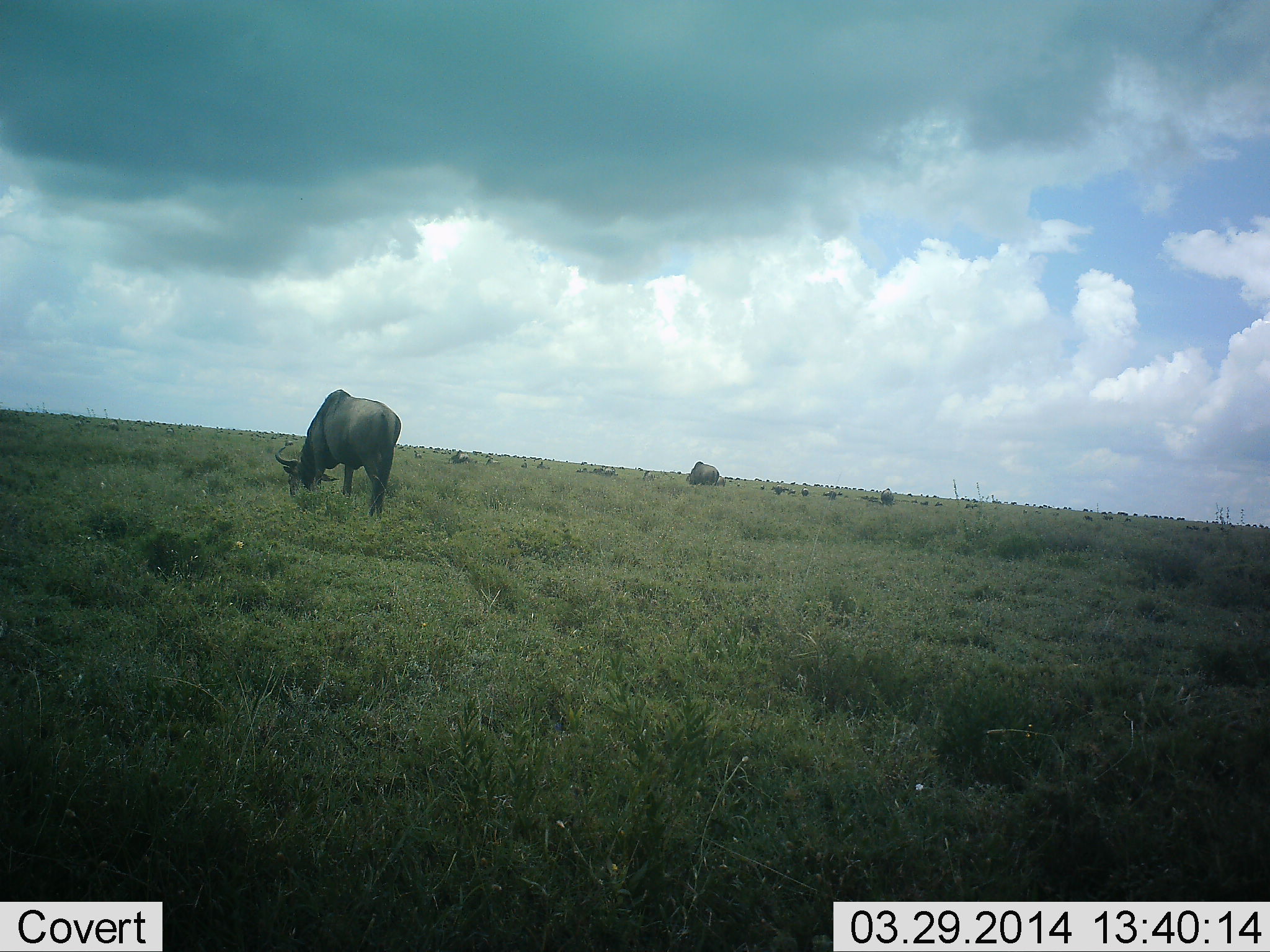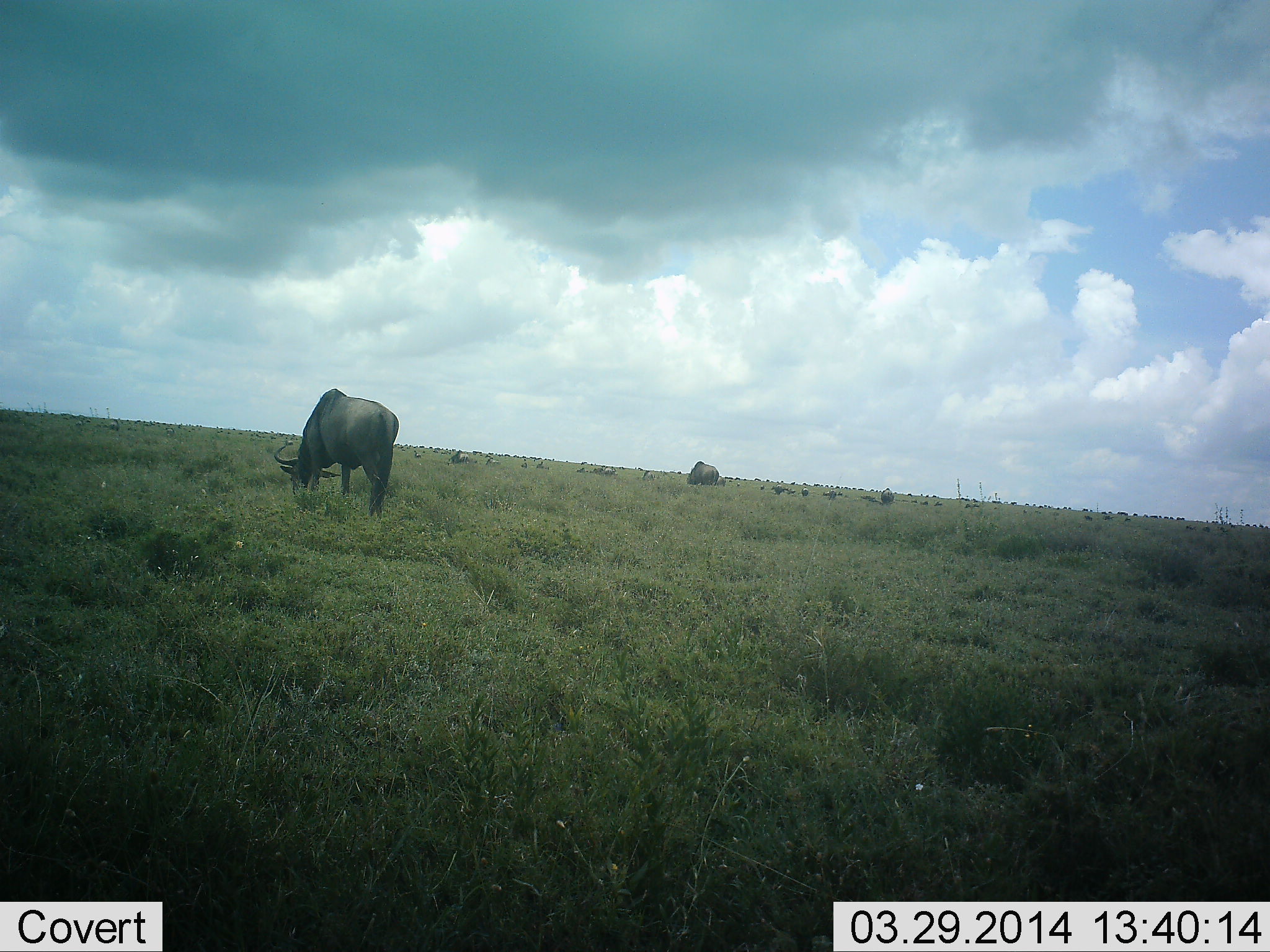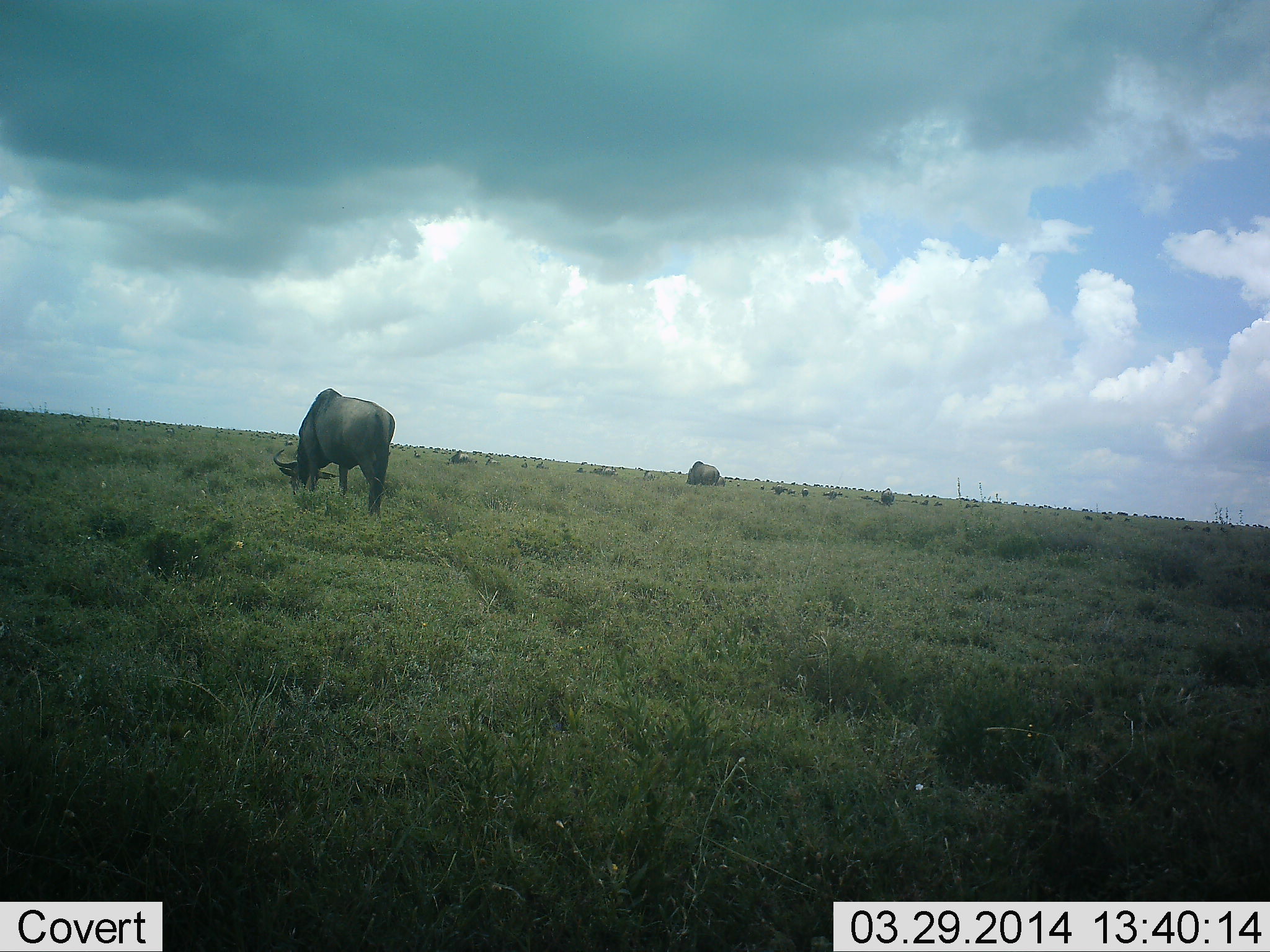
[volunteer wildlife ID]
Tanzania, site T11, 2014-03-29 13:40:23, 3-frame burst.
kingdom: Animalia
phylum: Chordata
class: Mammalia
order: Artiodactyla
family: Bovidae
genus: Connochaetes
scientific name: Connochaetes taurinus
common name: blue wildebeest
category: wildebeest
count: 2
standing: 40%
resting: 0%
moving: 0%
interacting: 0%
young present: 0%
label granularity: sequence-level